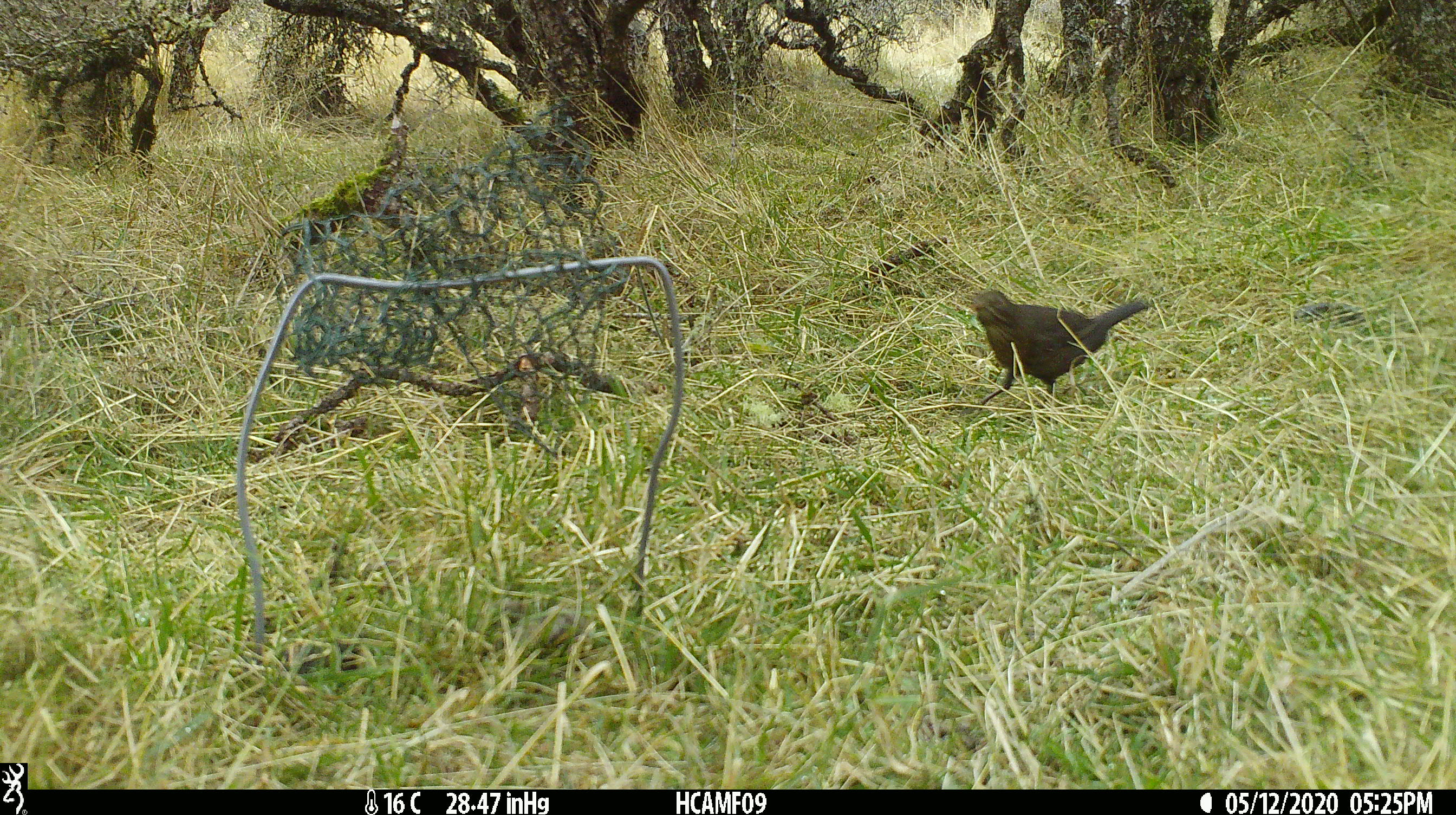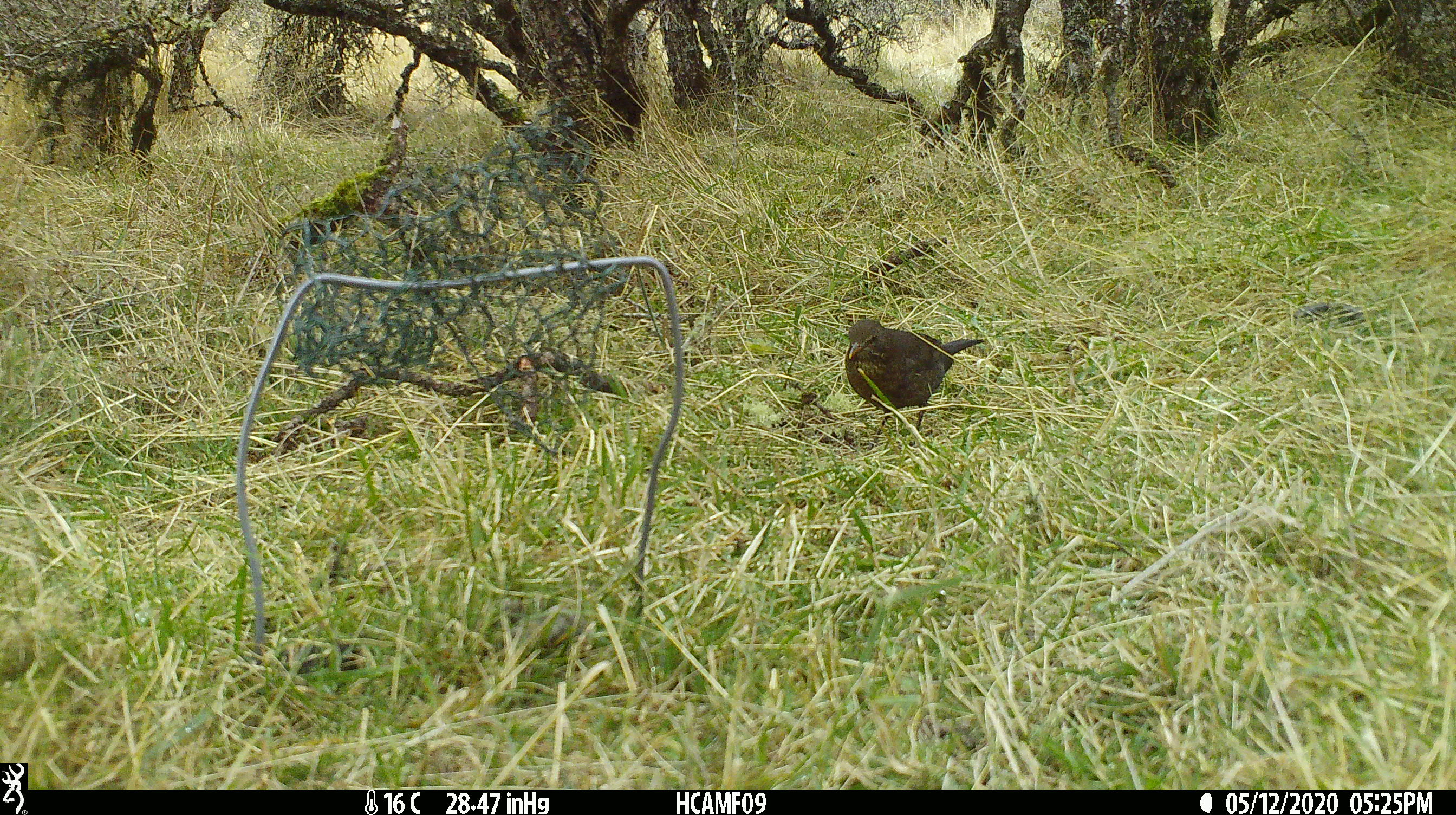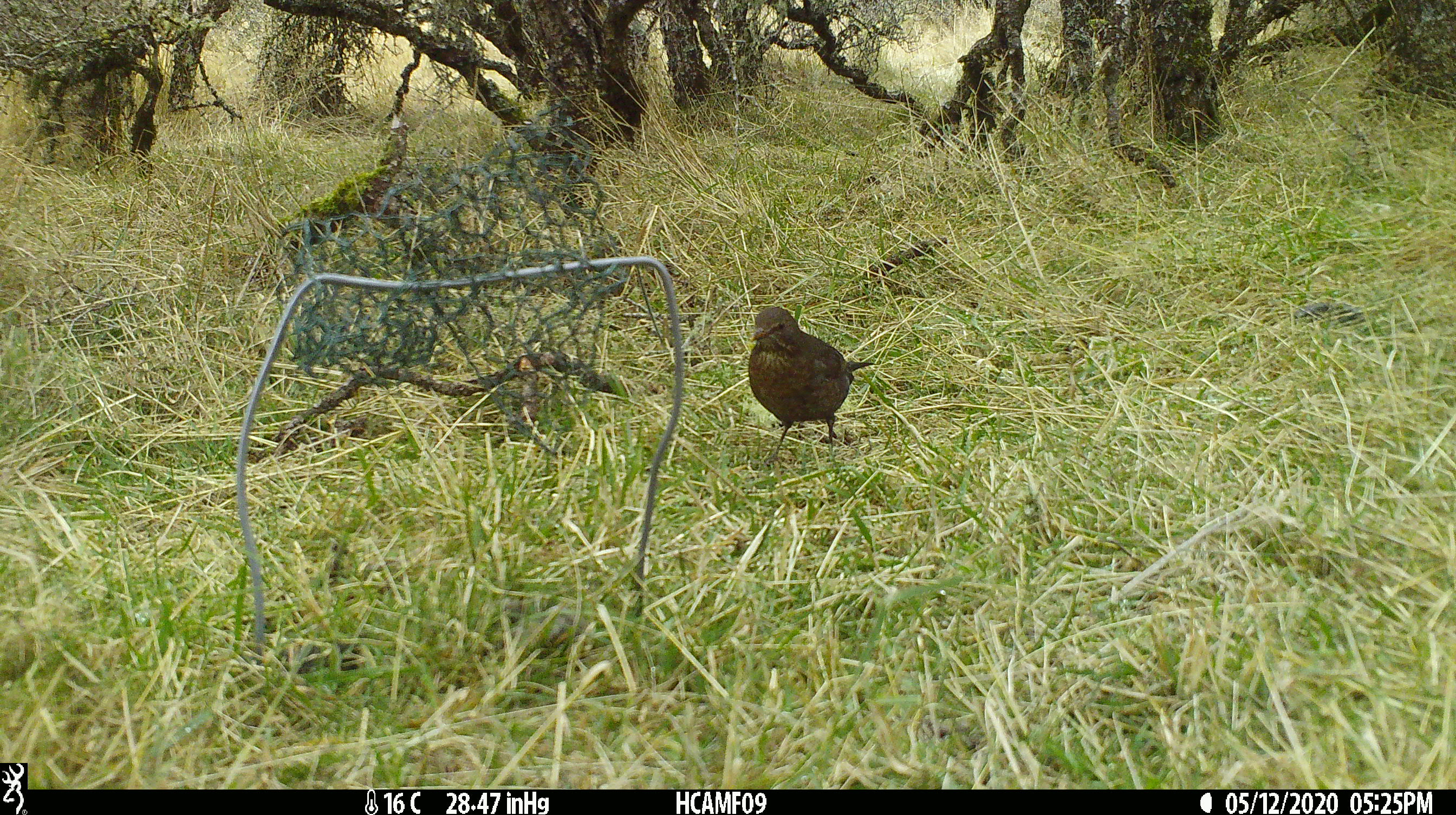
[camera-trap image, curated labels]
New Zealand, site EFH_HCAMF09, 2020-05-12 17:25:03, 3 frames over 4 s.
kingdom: Animalia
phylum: Chordata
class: Aves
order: Passeriformes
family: Turdidae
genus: Turdus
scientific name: Turdus merula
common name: eurasian blackbird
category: blackbird